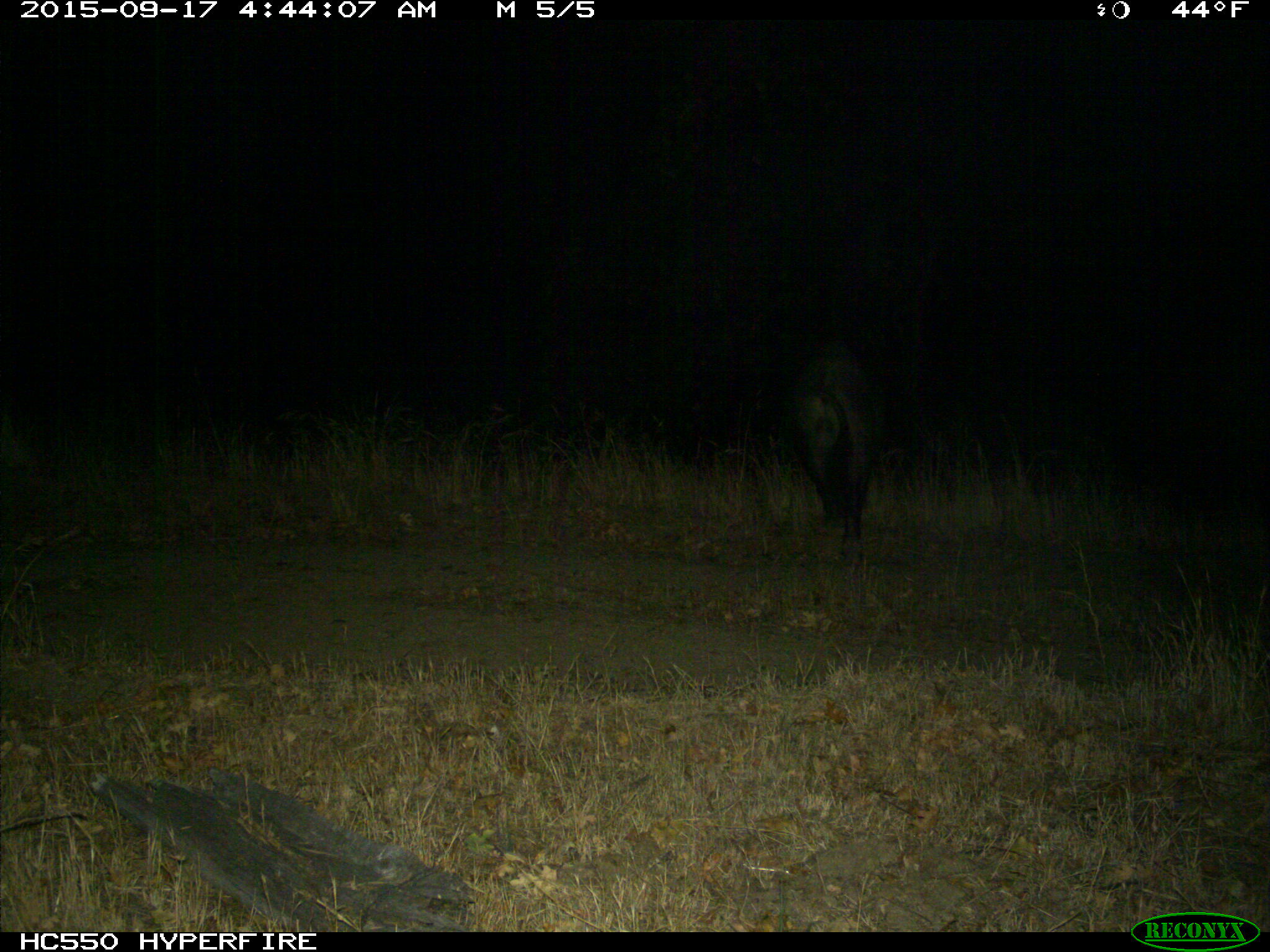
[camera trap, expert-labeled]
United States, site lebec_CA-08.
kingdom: Animalia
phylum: Chordata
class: Mammalia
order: Artiodactyla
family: Suidae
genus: Sus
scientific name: Sus scrofa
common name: wild boar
Sus scrofa (wild boar).